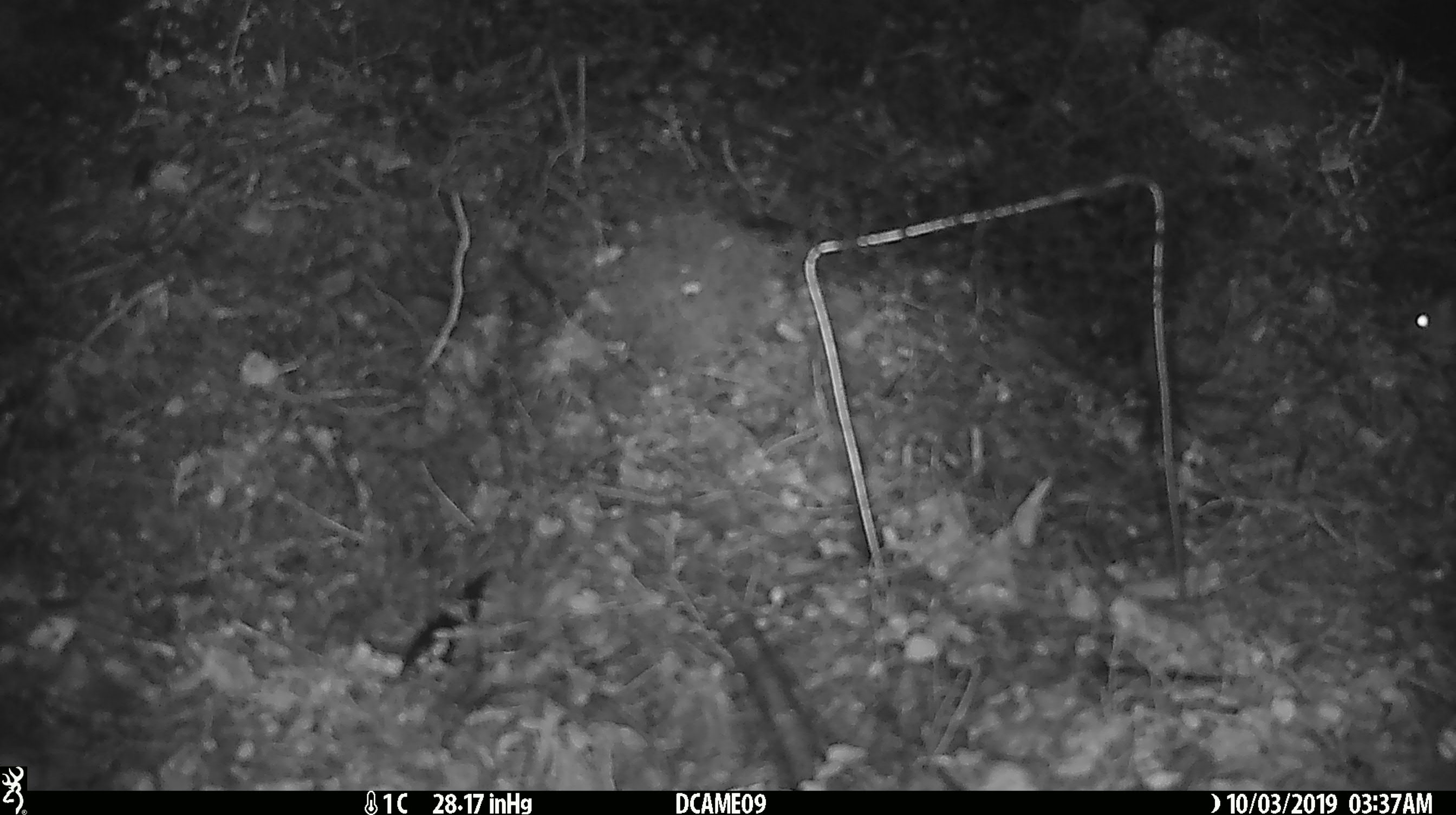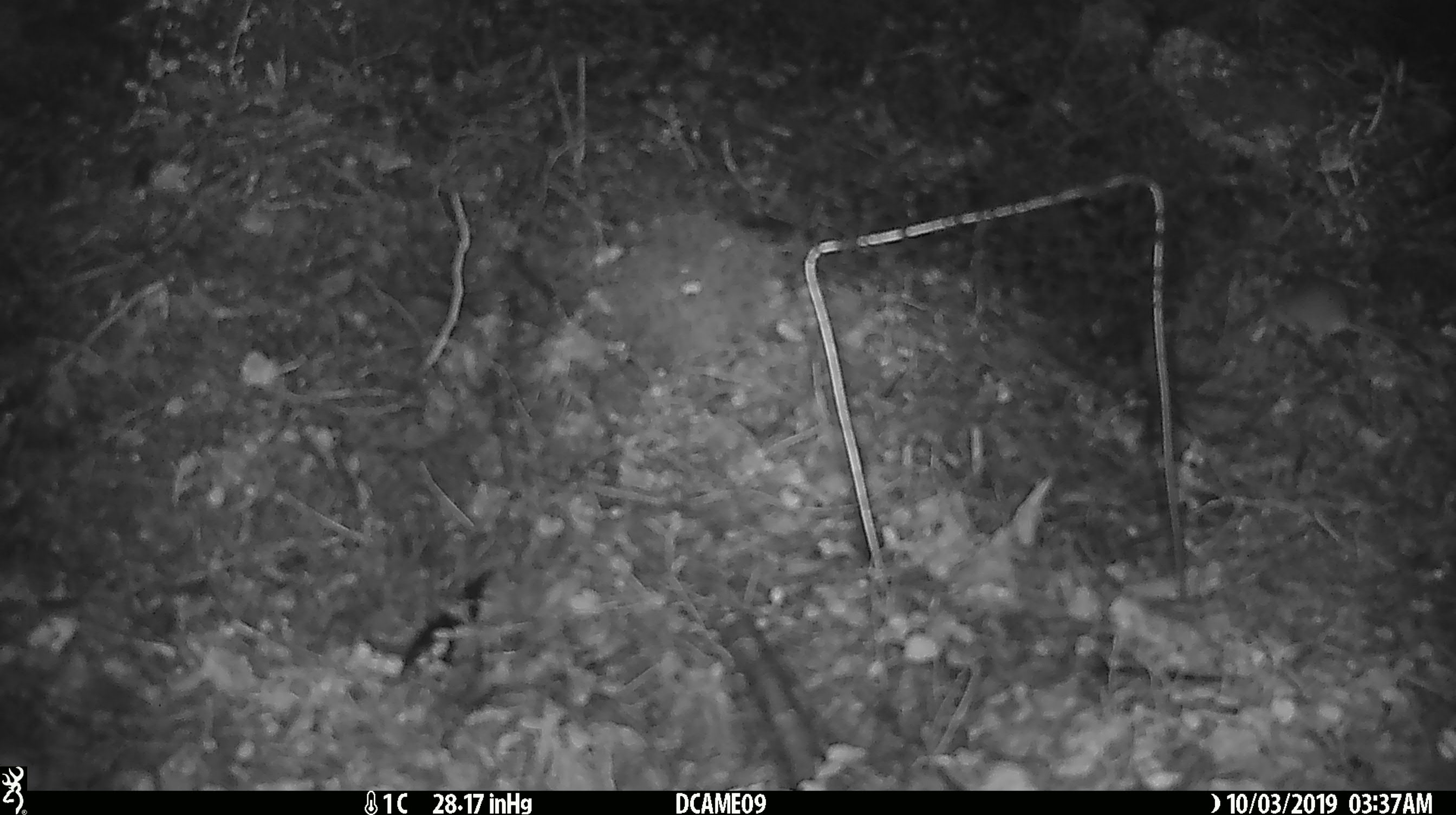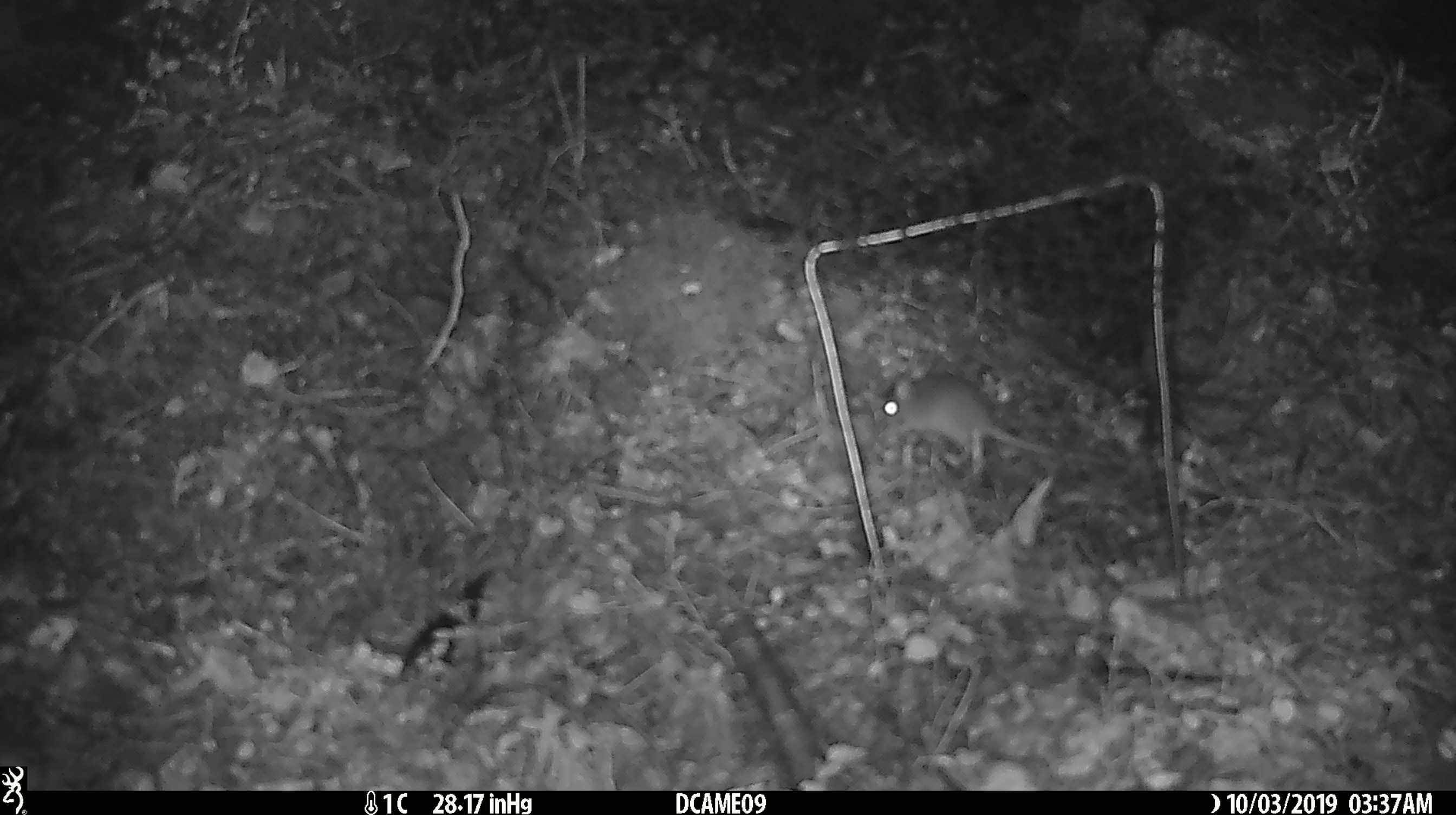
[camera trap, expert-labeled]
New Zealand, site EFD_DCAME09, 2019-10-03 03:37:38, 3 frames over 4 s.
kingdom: Animalia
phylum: Chordata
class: Mammalia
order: Rodentia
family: Muridae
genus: Mus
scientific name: Mus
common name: mouse